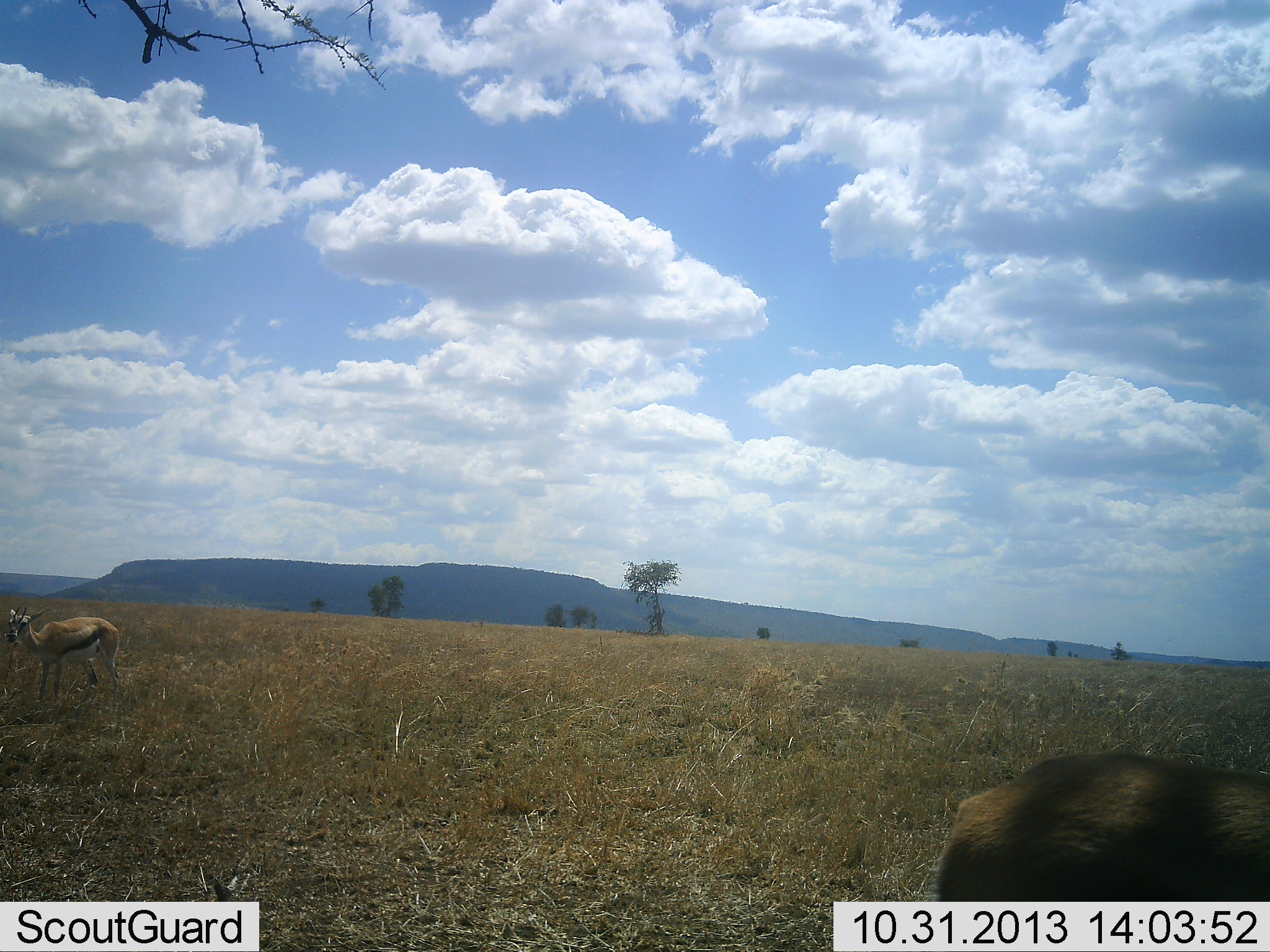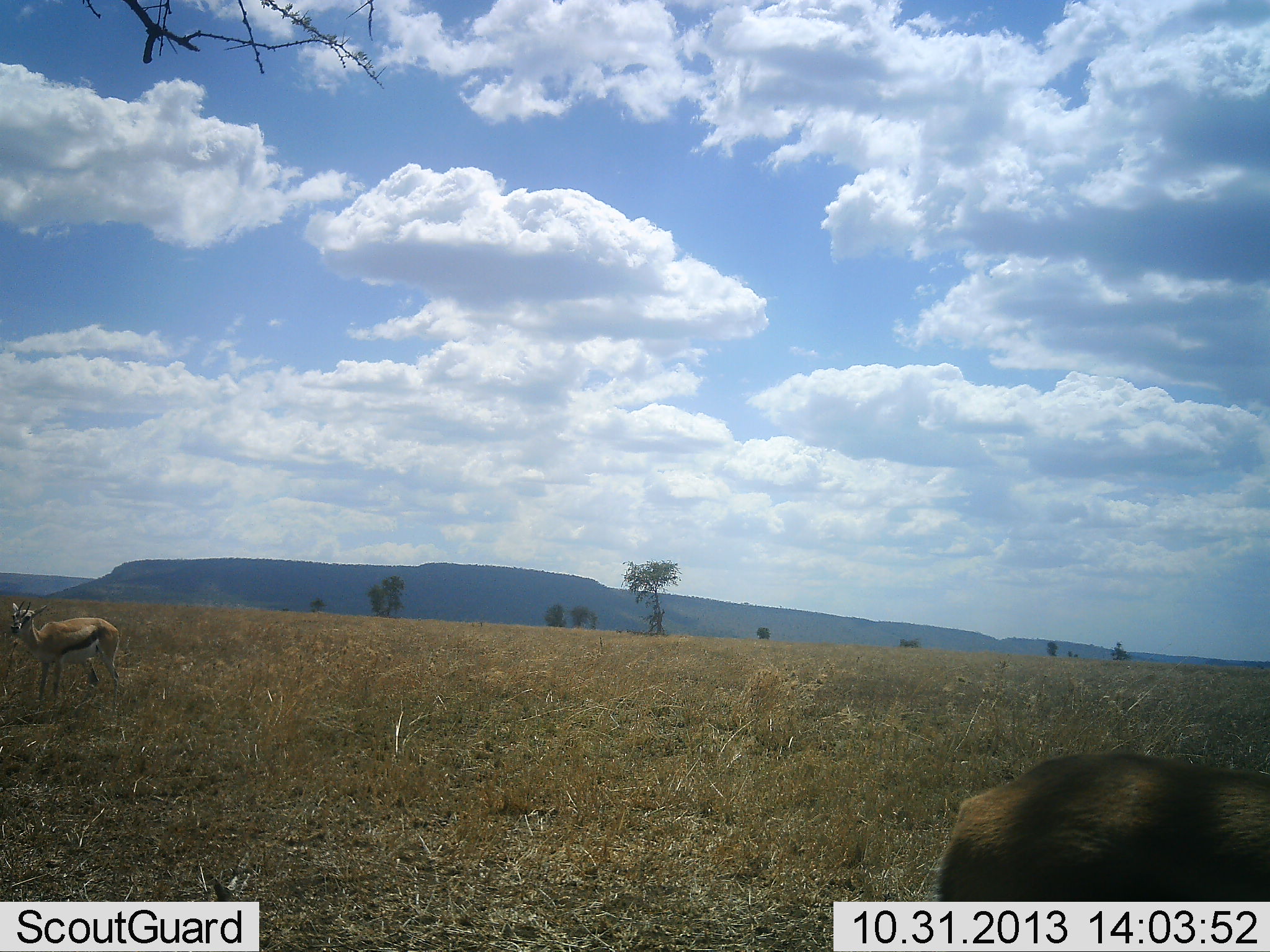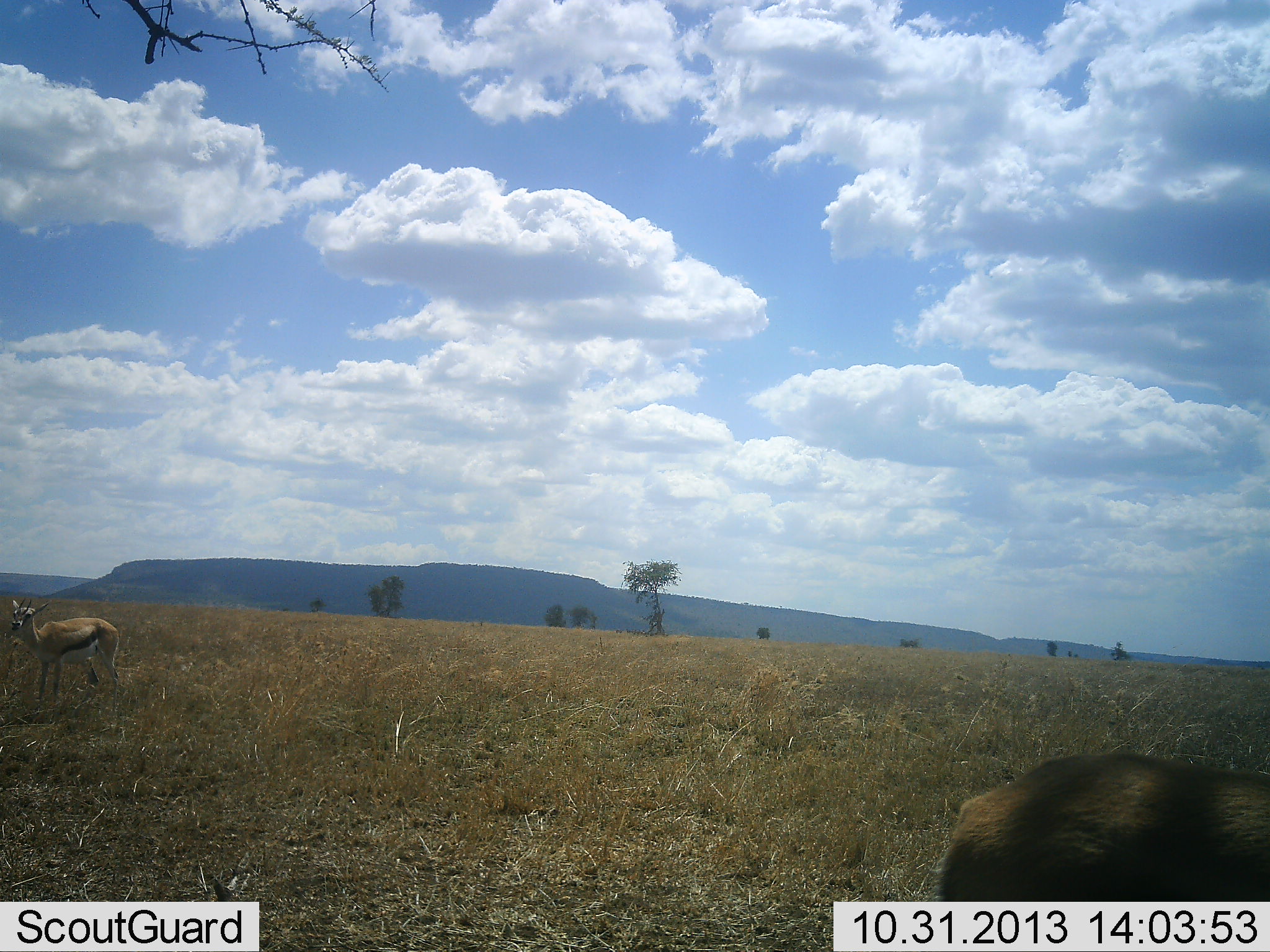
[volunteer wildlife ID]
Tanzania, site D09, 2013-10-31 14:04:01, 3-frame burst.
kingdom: Animalia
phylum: Chordata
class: Mammalia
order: Artiodactyla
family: Bovidae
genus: Eudorcas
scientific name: Eudorcas thomsonii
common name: thomson's gazelle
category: gazellethomsons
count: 2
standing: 96%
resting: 4%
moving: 8%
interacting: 0%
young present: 0%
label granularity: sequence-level